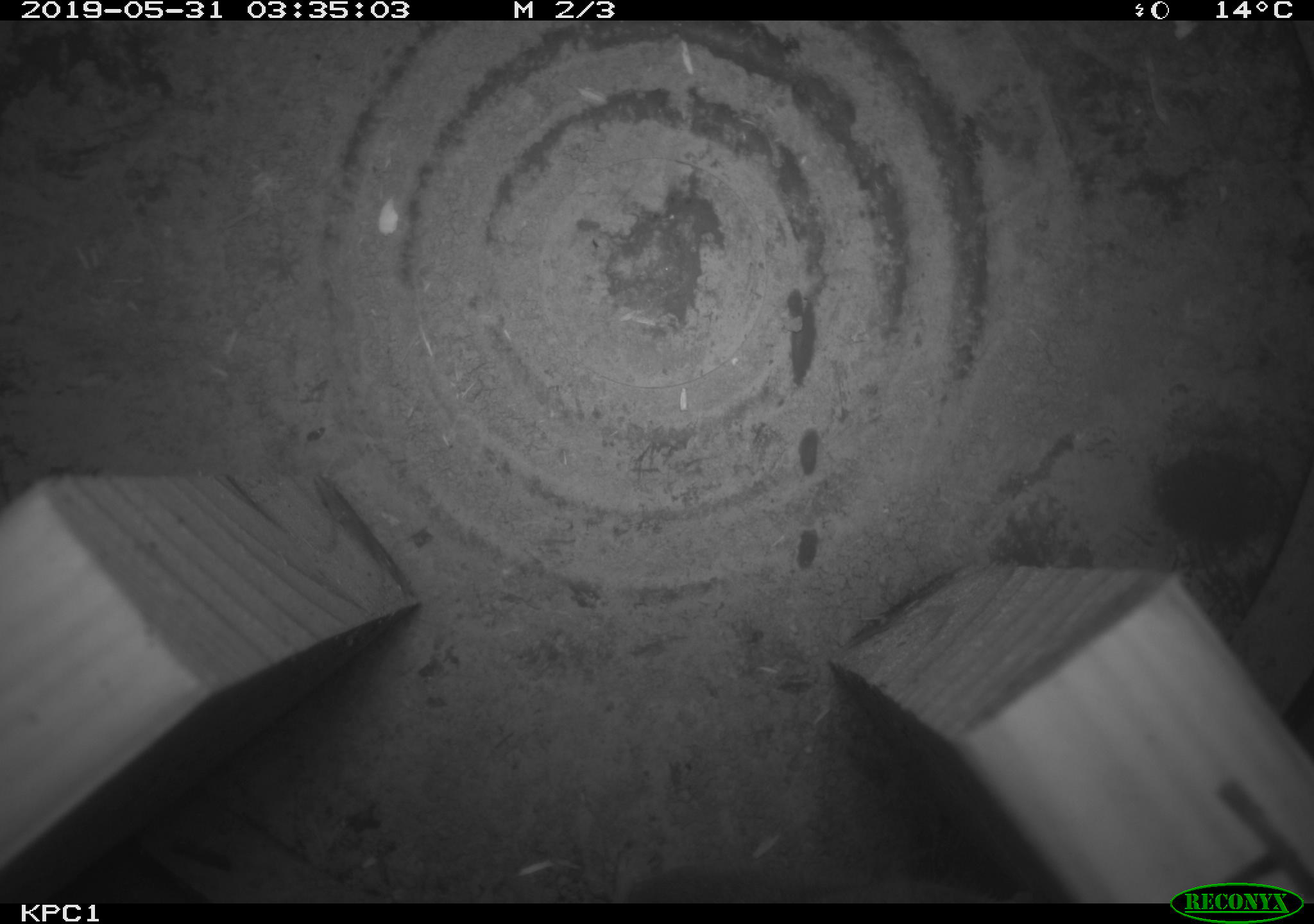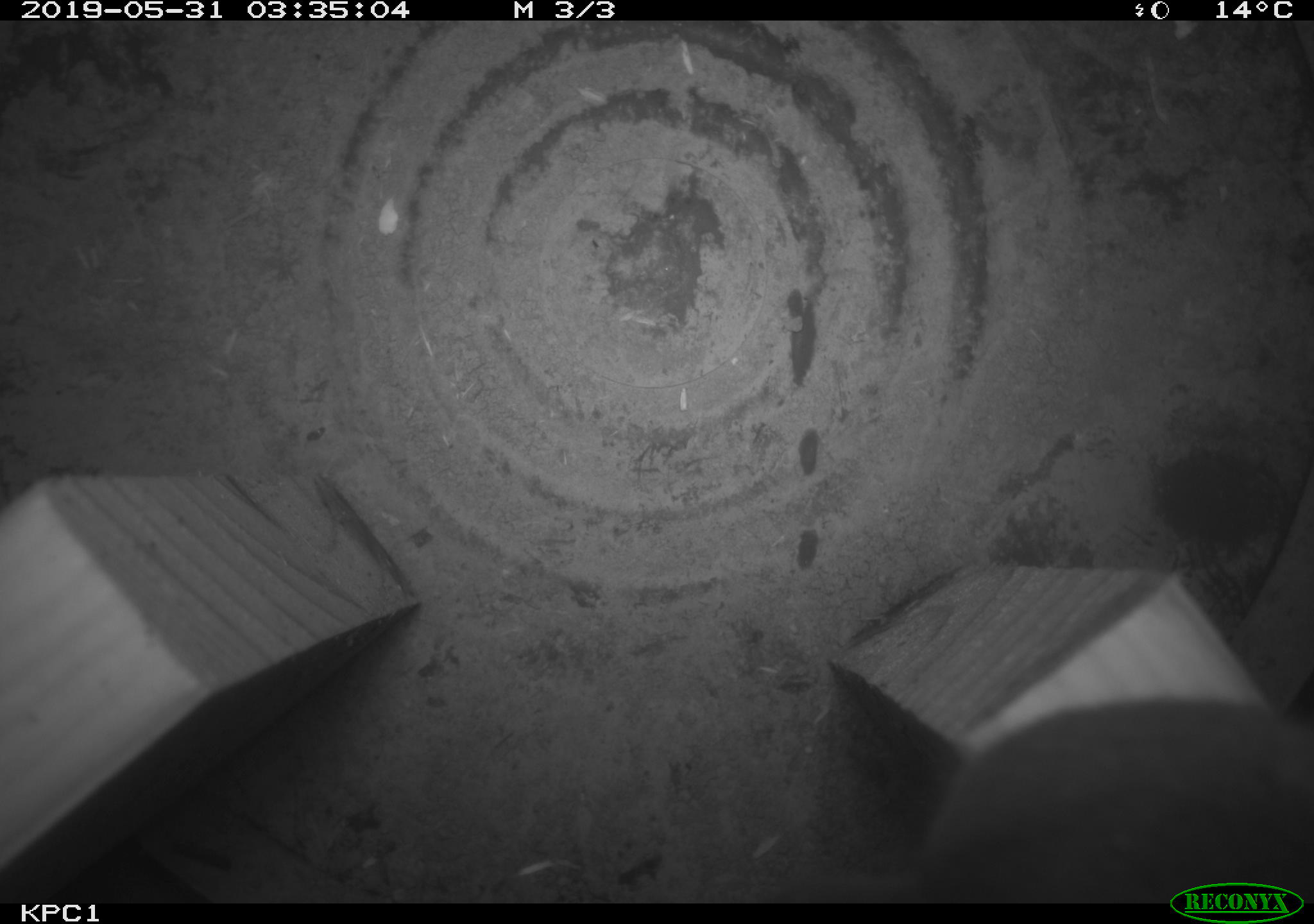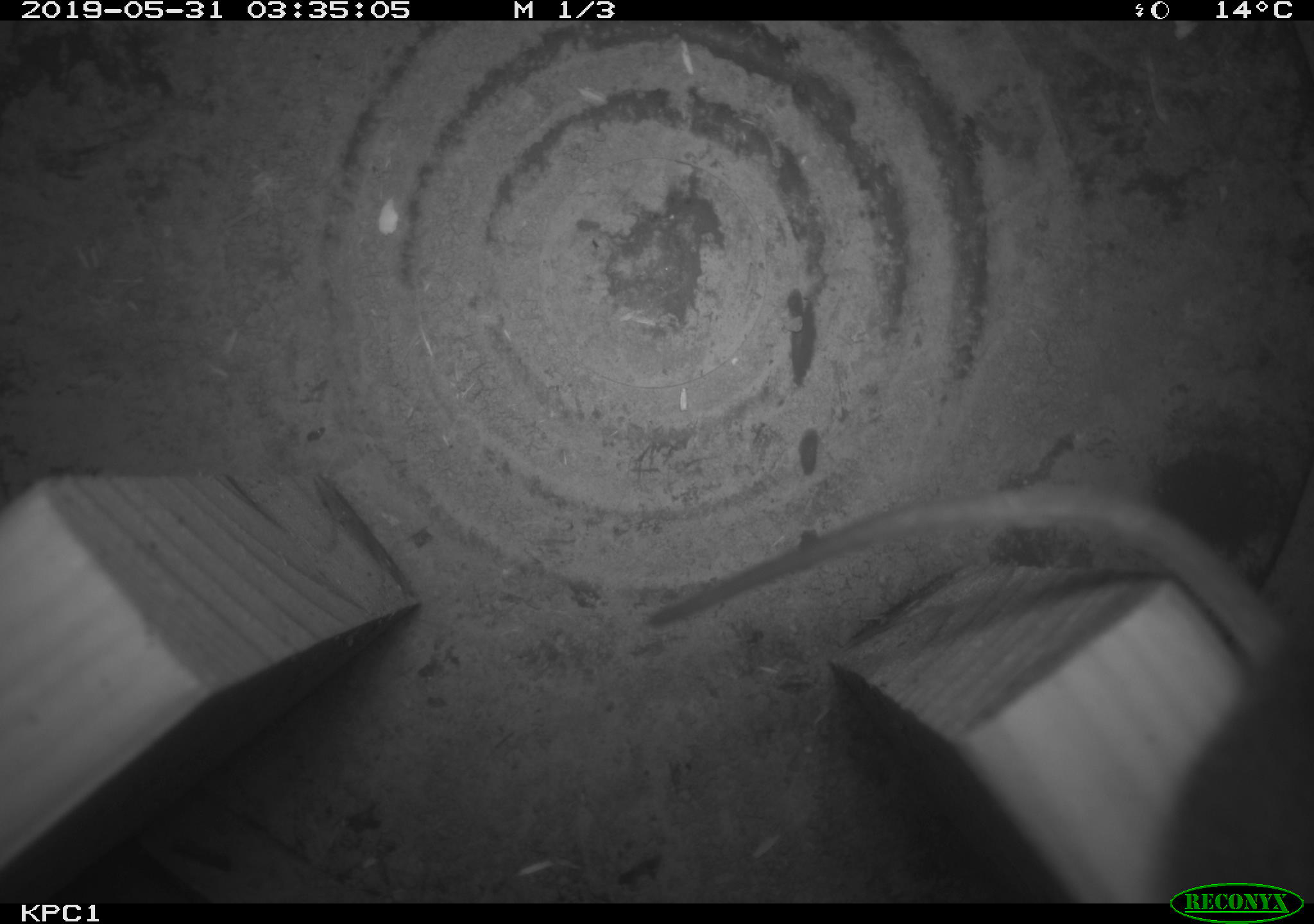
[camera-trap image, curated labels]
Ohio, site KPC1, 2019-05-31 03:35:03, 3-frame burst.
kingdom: Animalia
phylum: Chordata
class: Mammalia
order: Rodentia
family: Cricetidae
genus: Peromyscus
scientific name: Peromyscus leucopus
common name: white-footed mouse